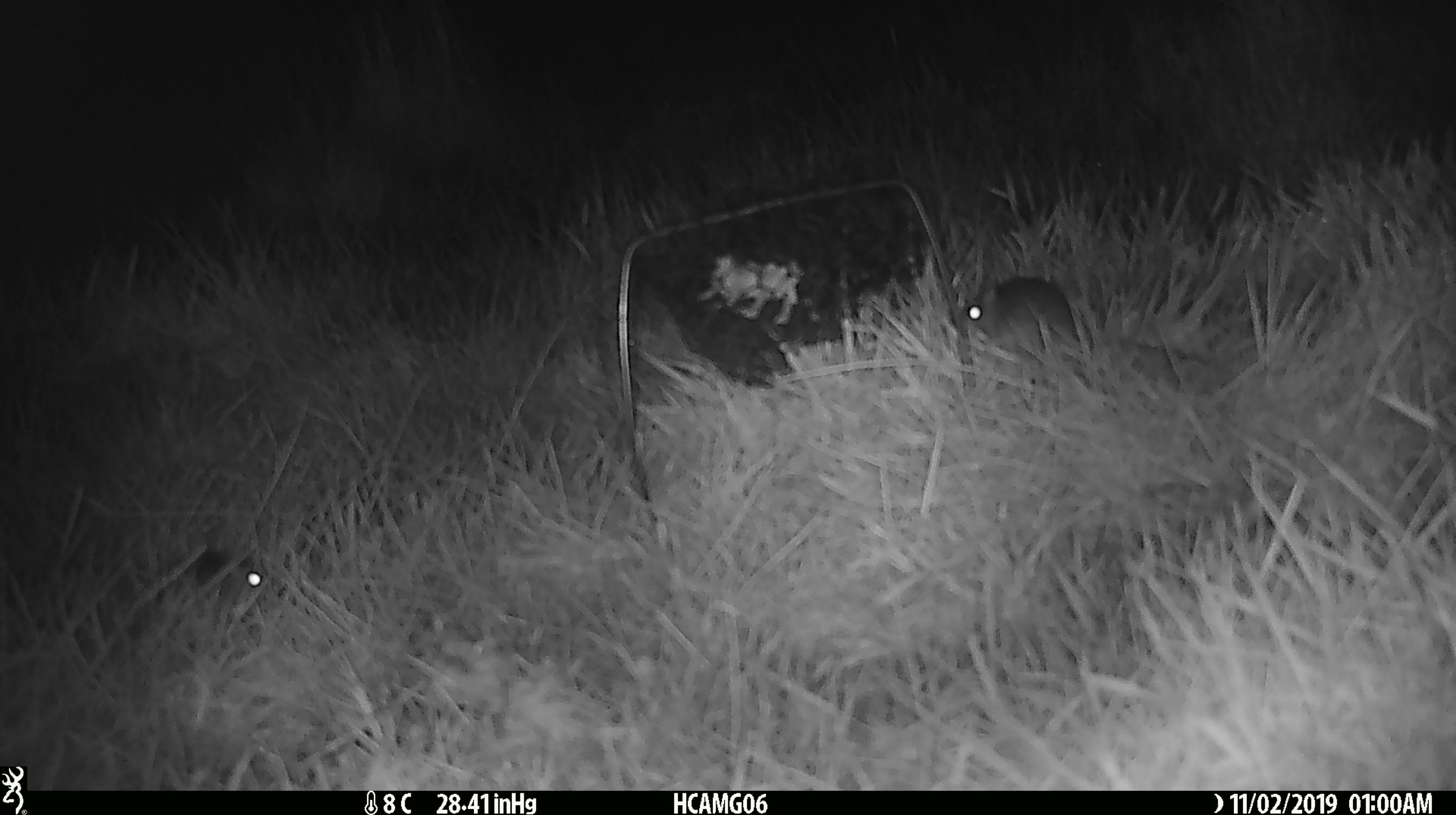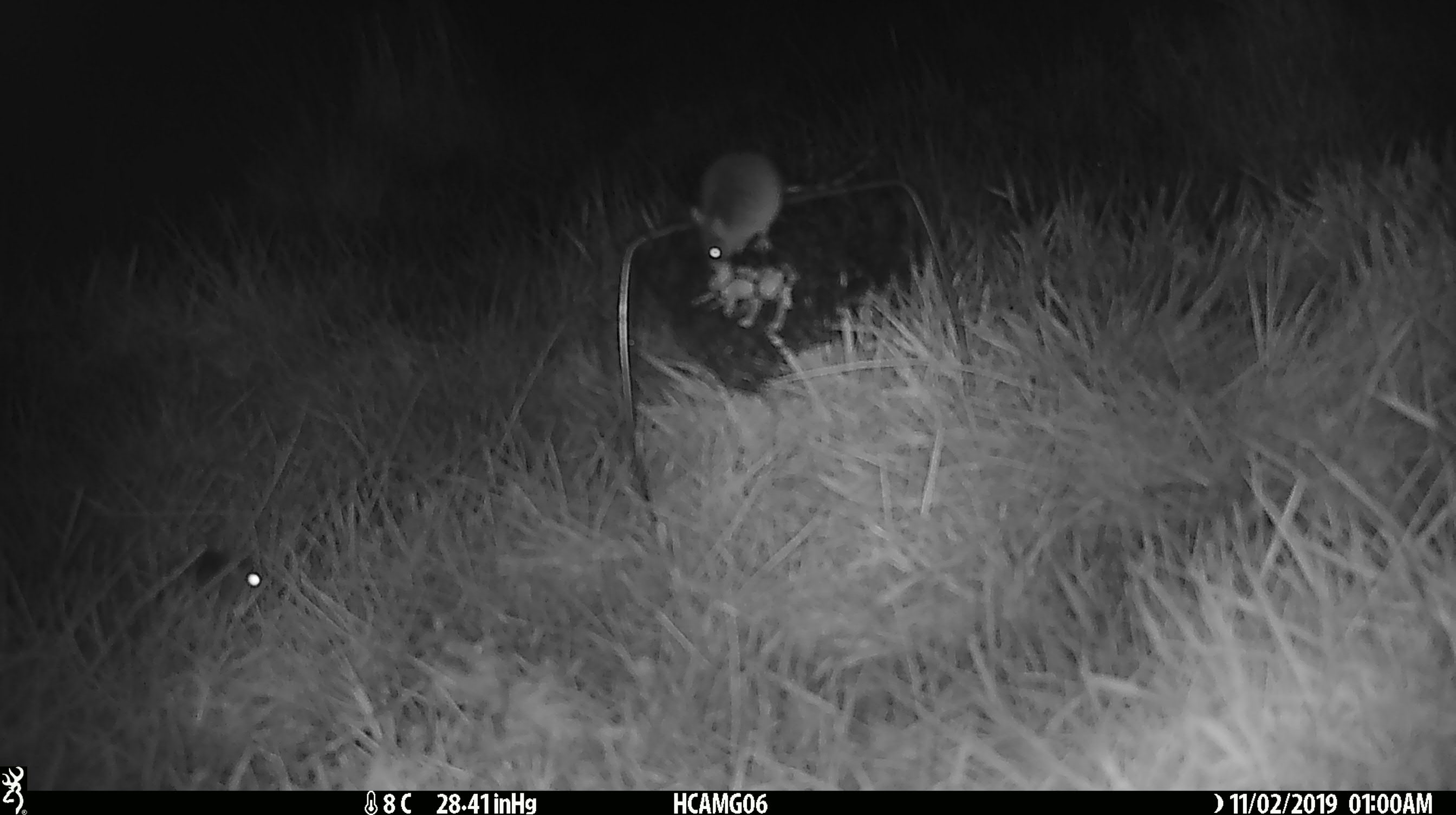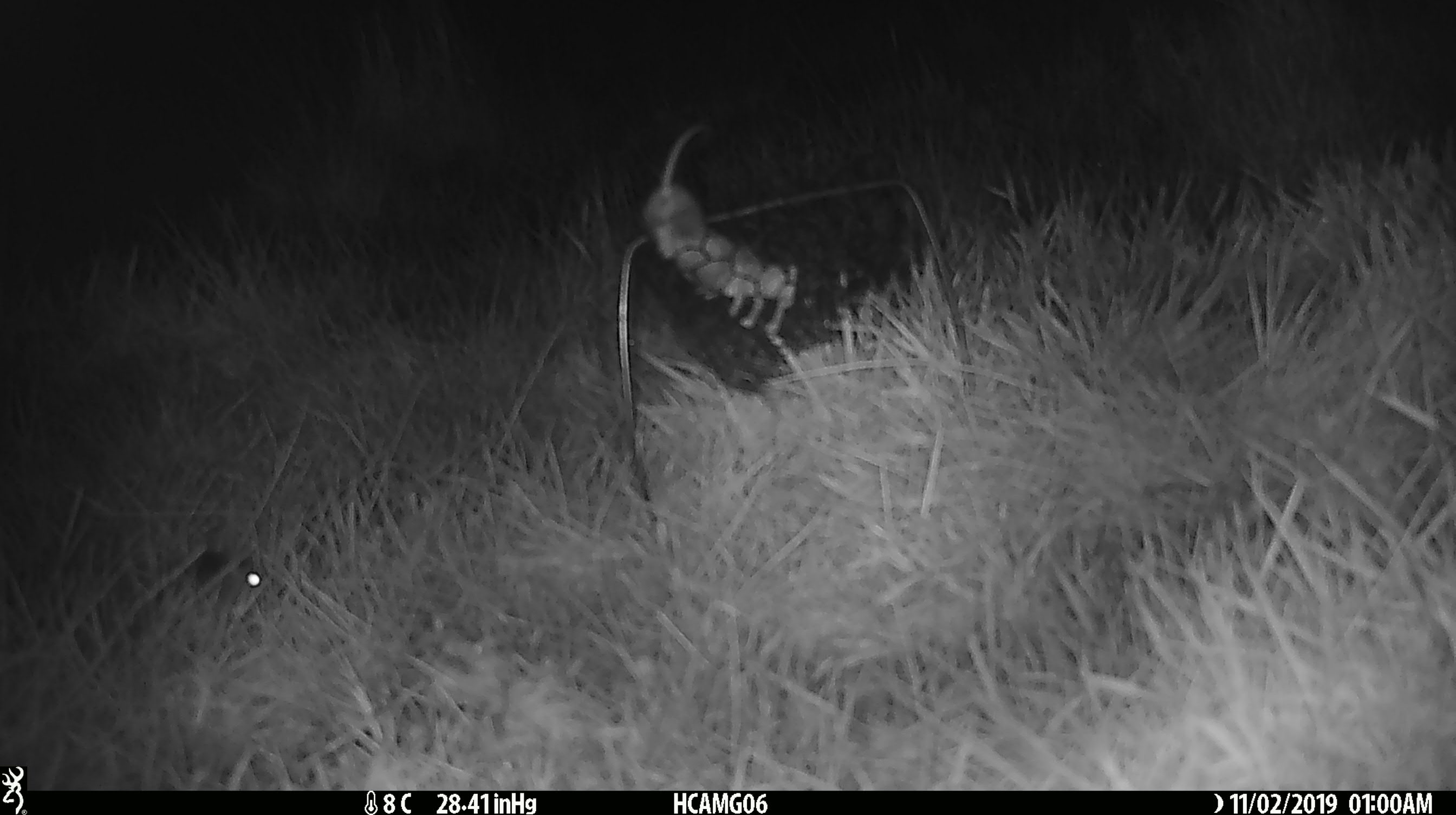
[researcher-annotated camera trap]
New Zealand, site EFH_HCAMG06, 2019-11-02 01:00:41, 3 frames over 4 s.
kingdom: Animalia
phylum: Chordata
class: Mammalia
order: Rodentia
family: Muridae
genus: Mus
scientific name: Mus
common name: mouse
Mouse (Mus).